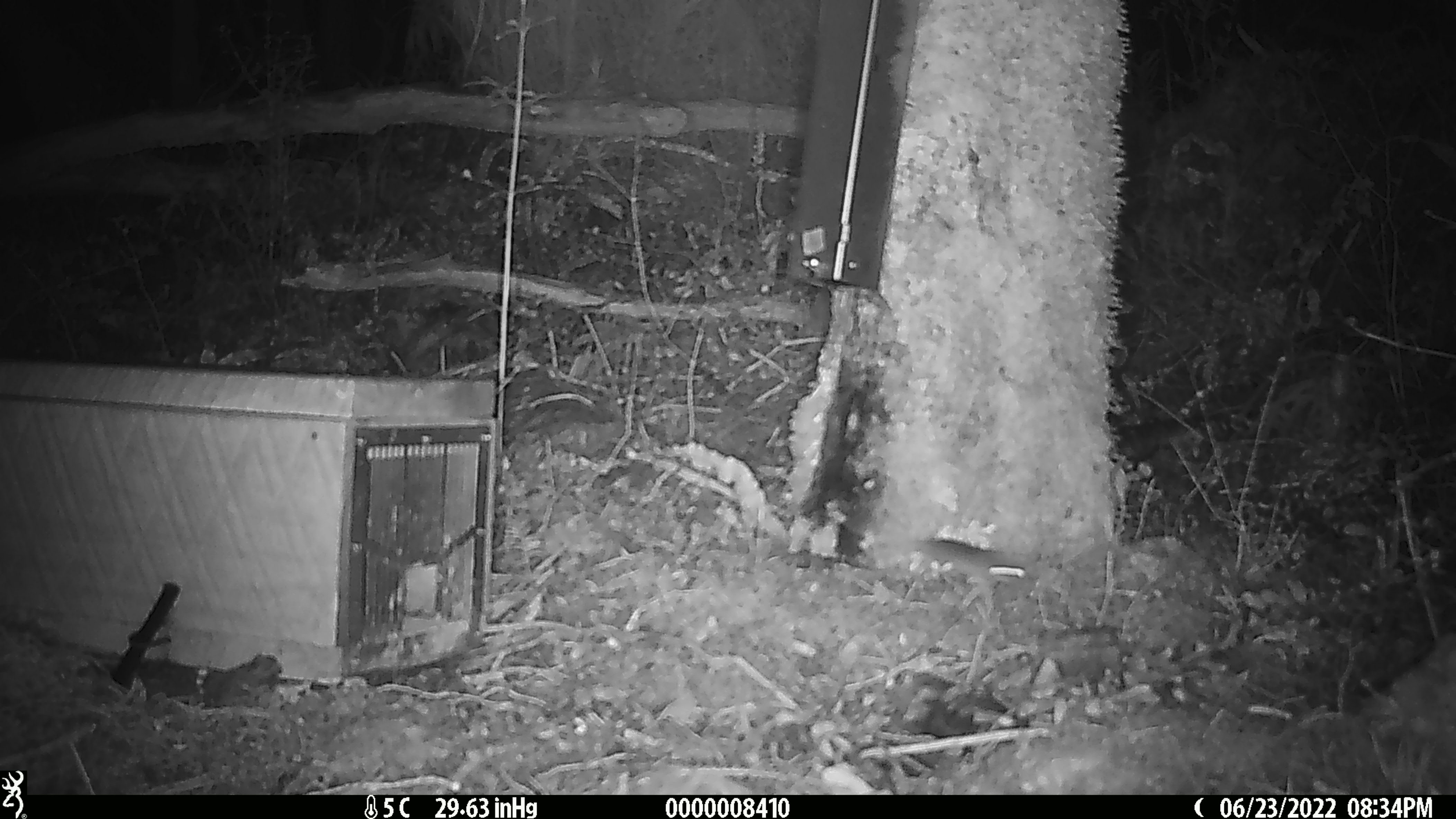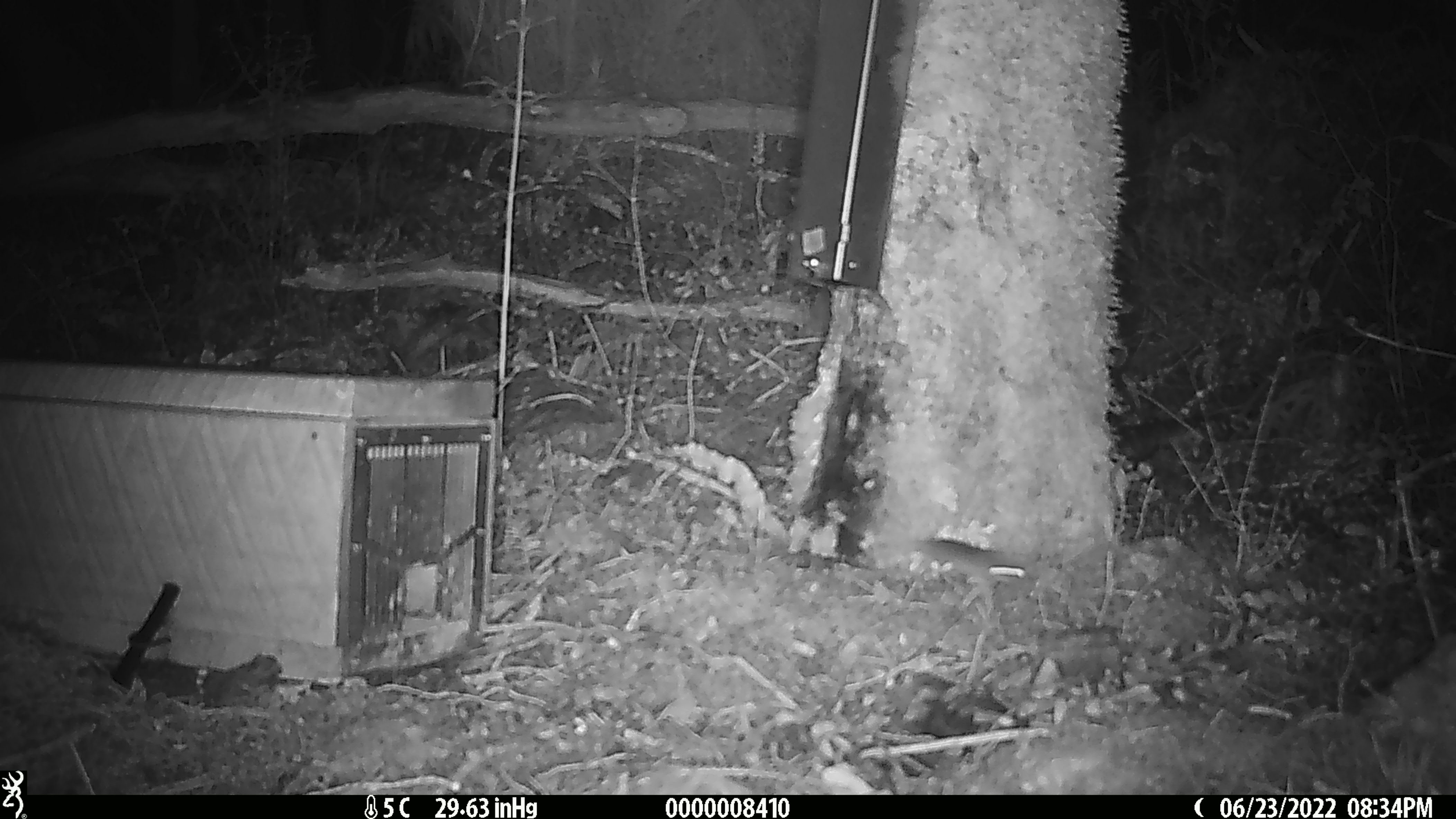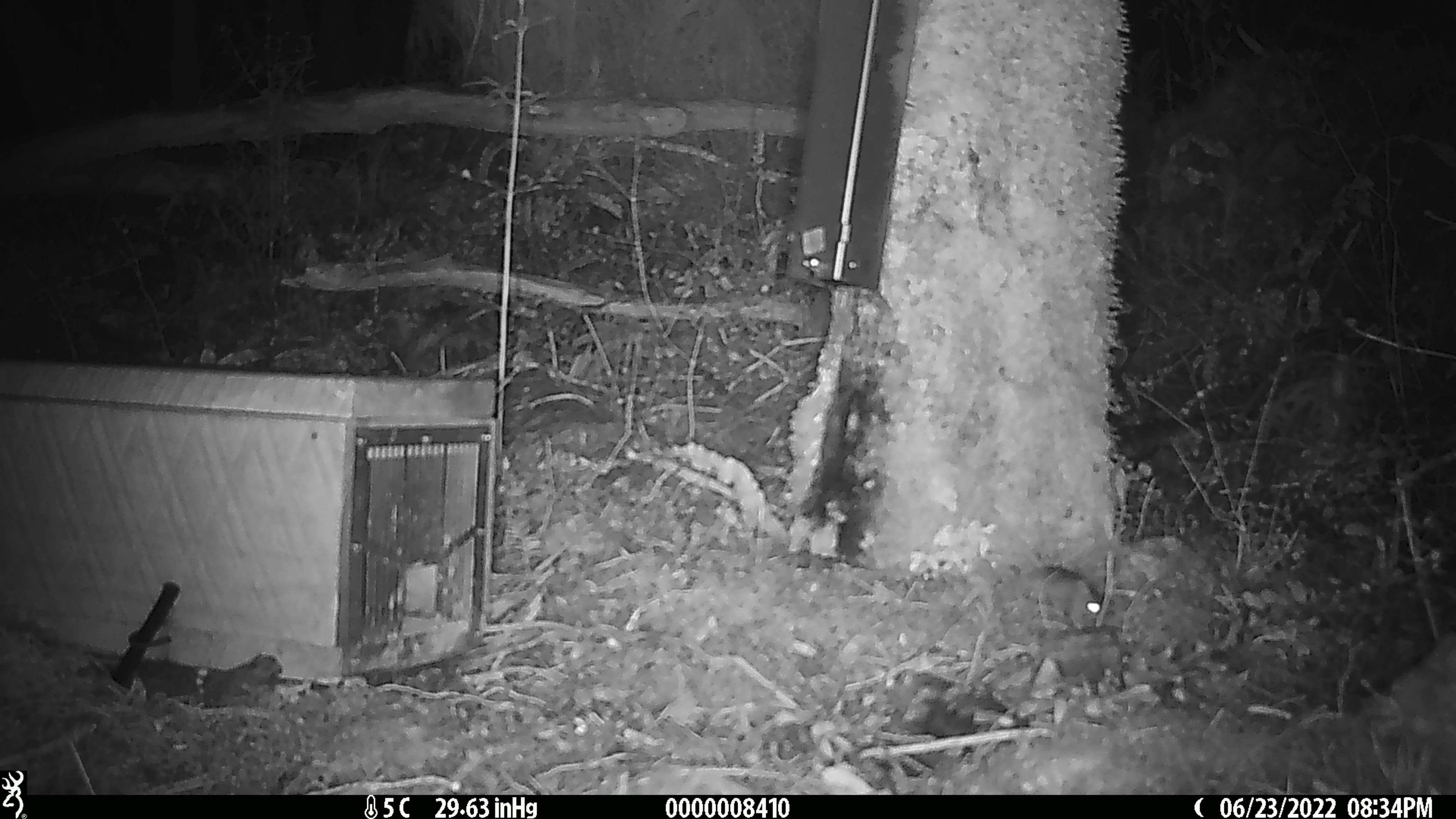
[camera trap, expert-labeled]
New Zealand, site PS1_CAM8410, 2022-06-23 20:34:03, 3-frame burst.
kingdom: Animalia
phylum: Chordata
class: Mammalia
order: Rodentia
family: Muridae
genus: Mus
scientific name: Mus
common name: mouse